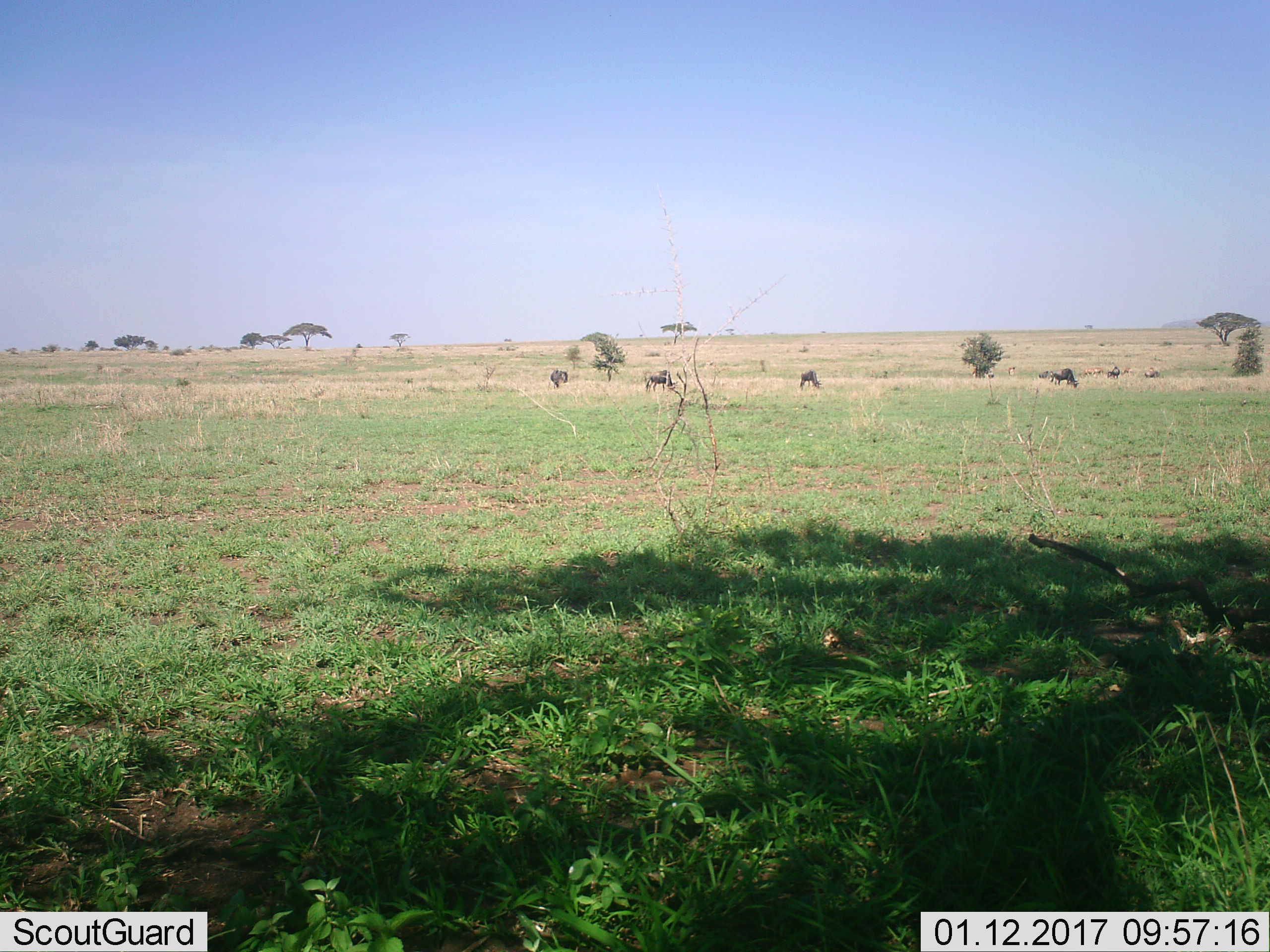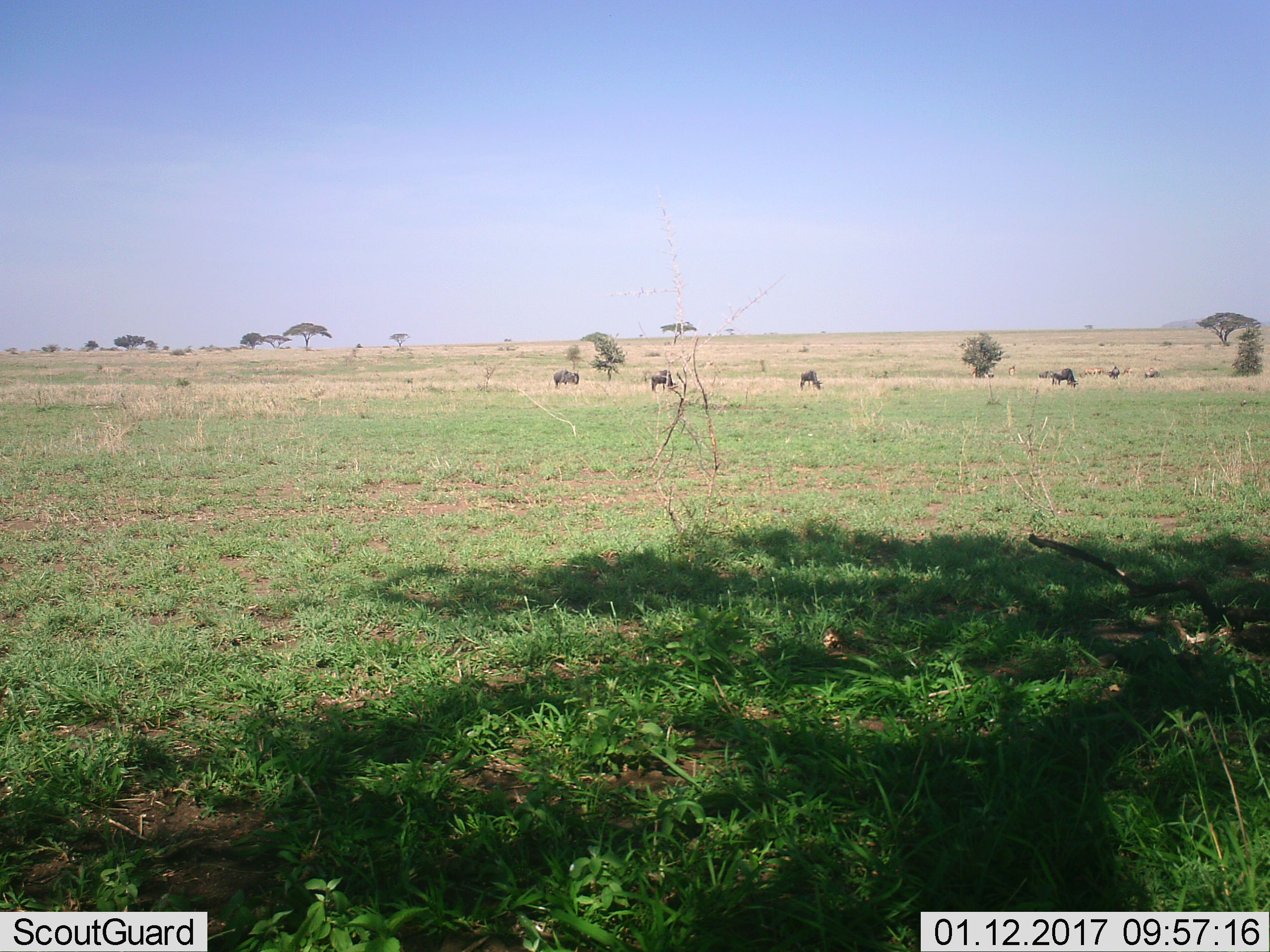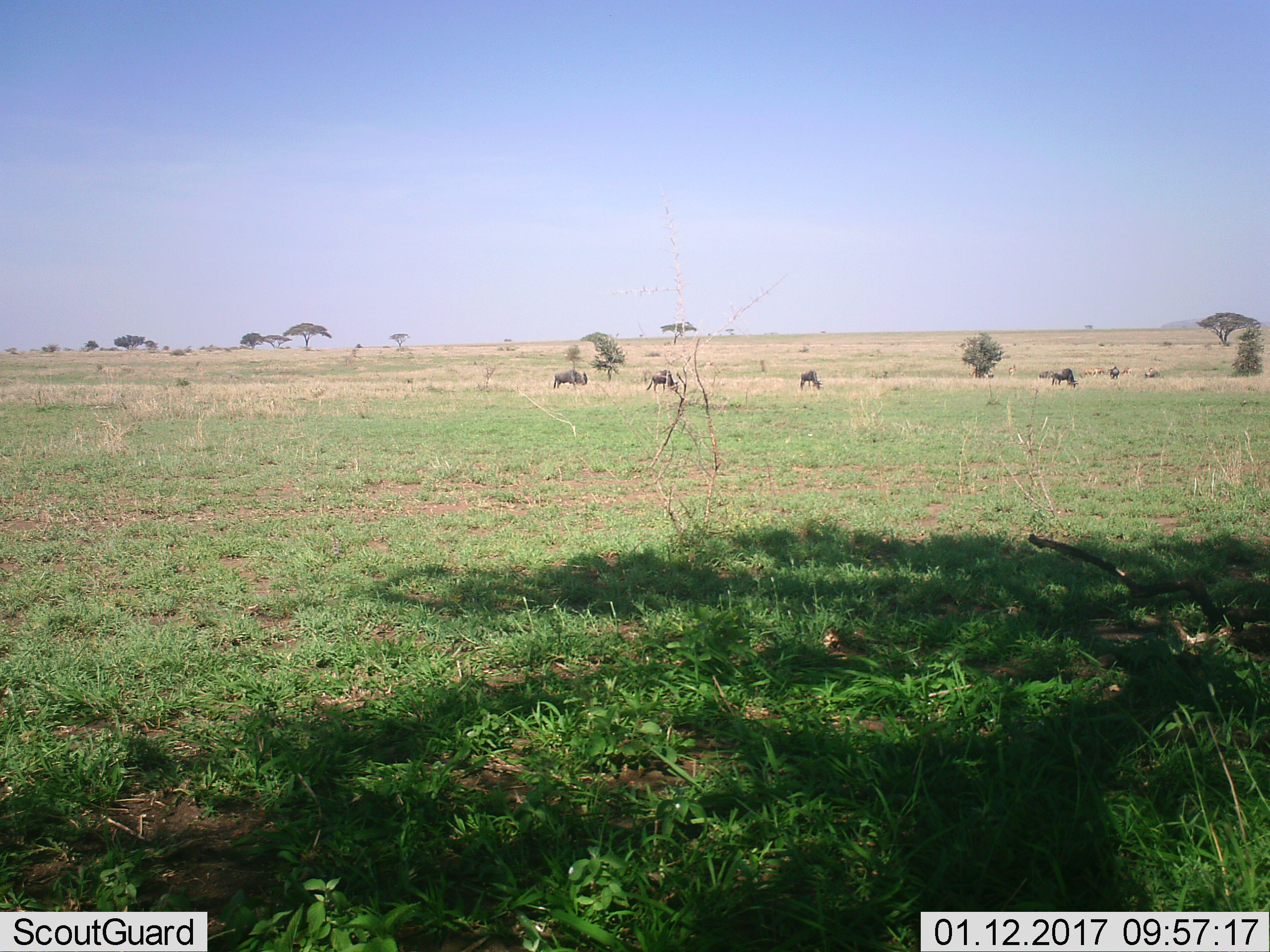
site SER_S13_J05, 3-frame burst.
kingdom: Animalia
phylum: Chordata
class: Mammalia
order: Artiodactyla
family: Bovidae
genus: Eudorcas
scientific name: Eudorcas thomsonii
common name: thomson's gazelle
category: gazellethomsons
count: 5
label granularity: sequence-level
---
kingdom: Animalia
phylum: Chordata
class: Mammalia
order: Artiodactyla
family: Bovidae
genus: Connochaetes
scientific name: Connochaetes taurinus taurinus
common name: blue wildebeest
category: wildebeestblue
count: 6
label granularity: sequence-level